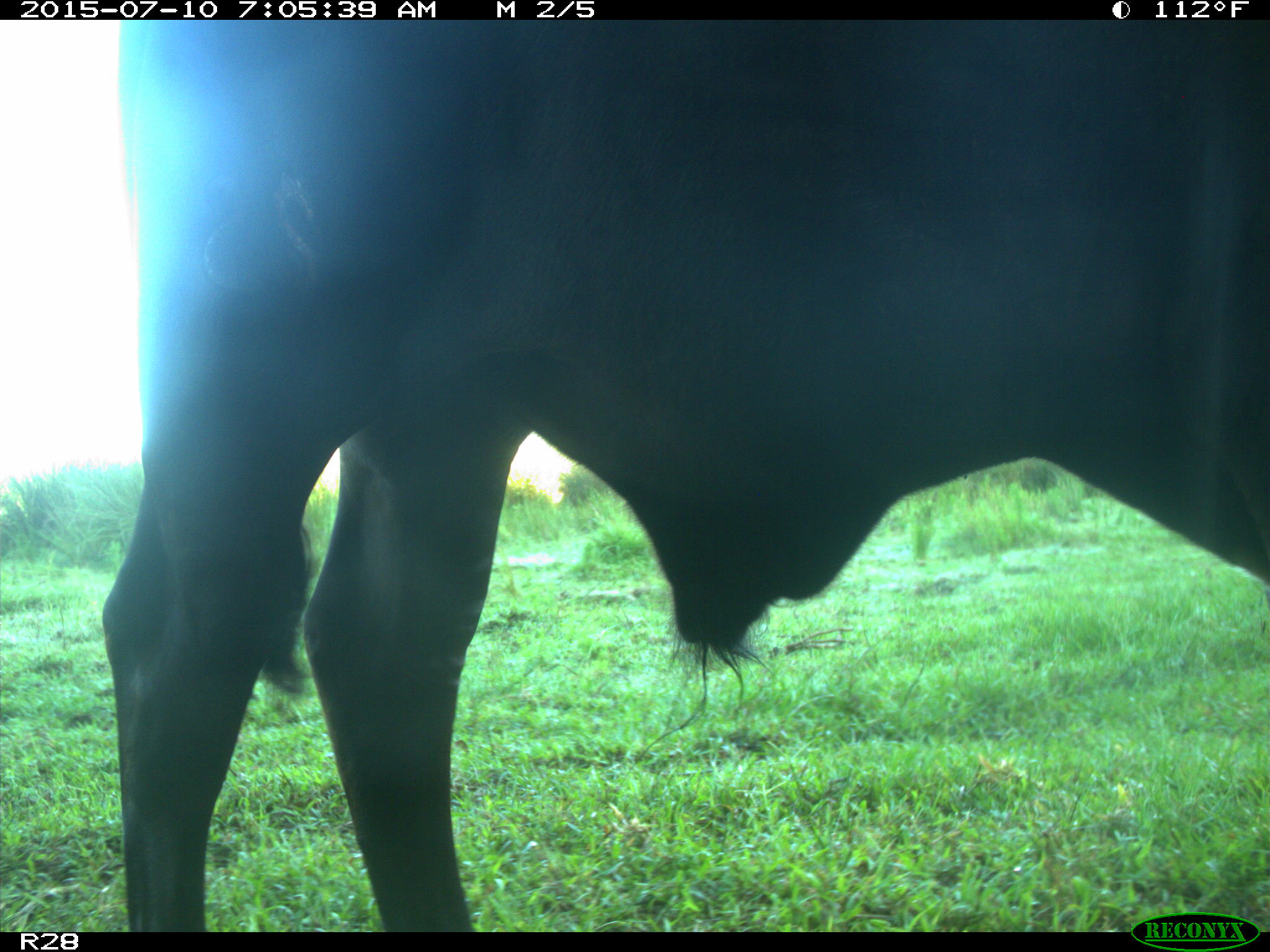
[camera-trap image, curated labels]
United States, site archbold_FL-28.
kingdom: Animalia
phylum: Chordata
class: Mammalia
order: Artiodactyla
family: Bovidae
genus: Bos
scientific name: Bos taurus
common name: domestic cow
Bos taurus (domestic cow).